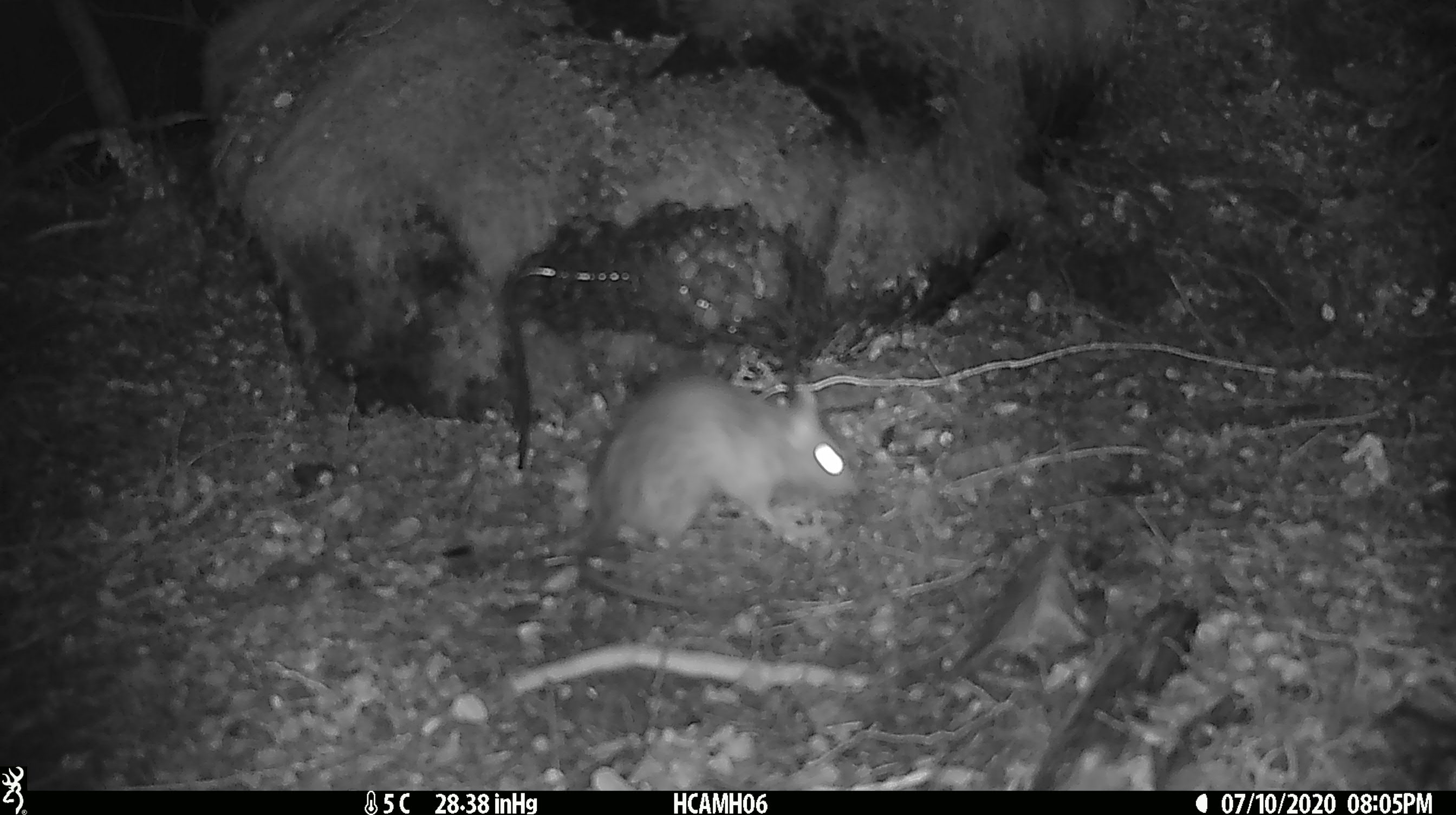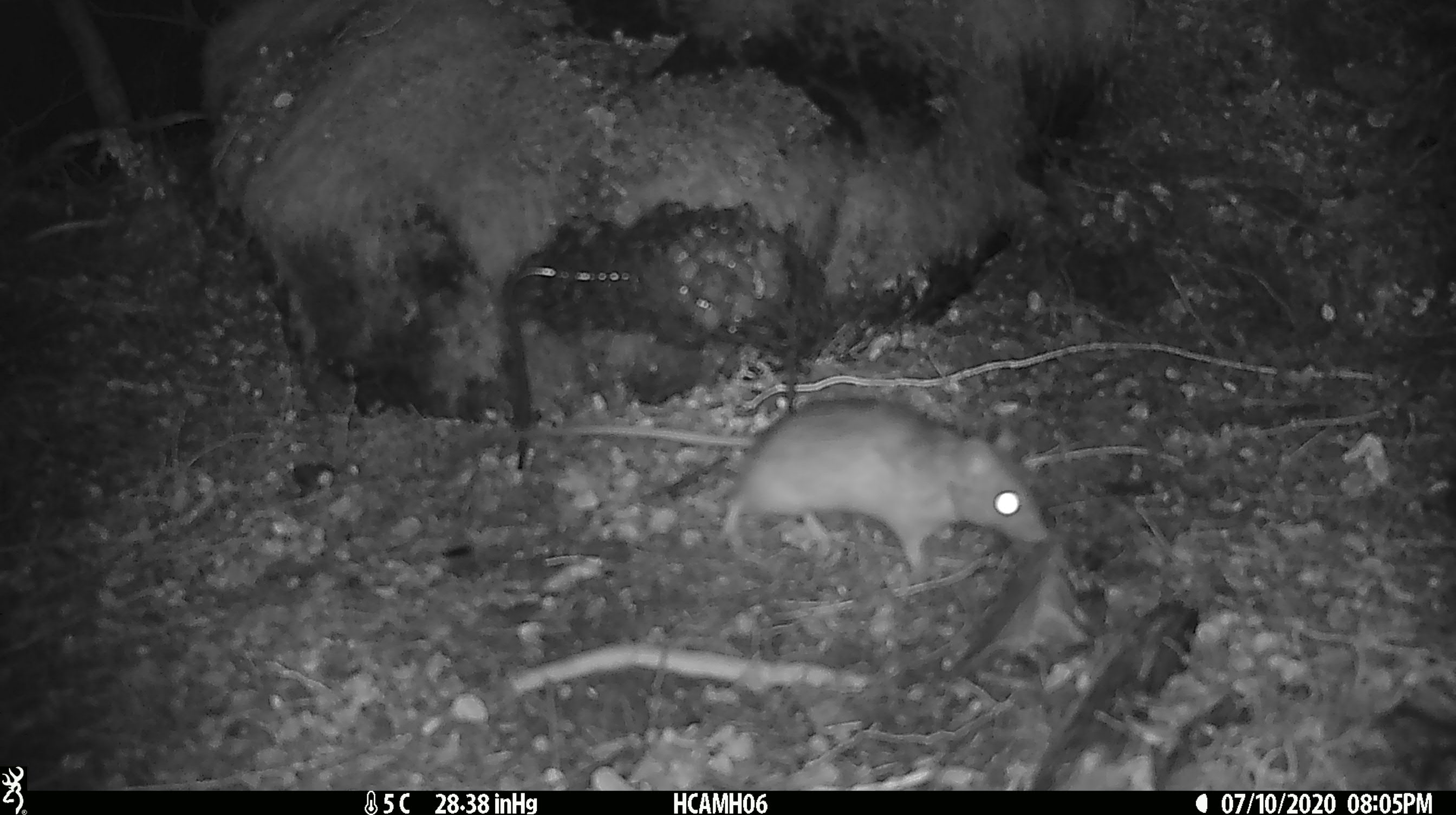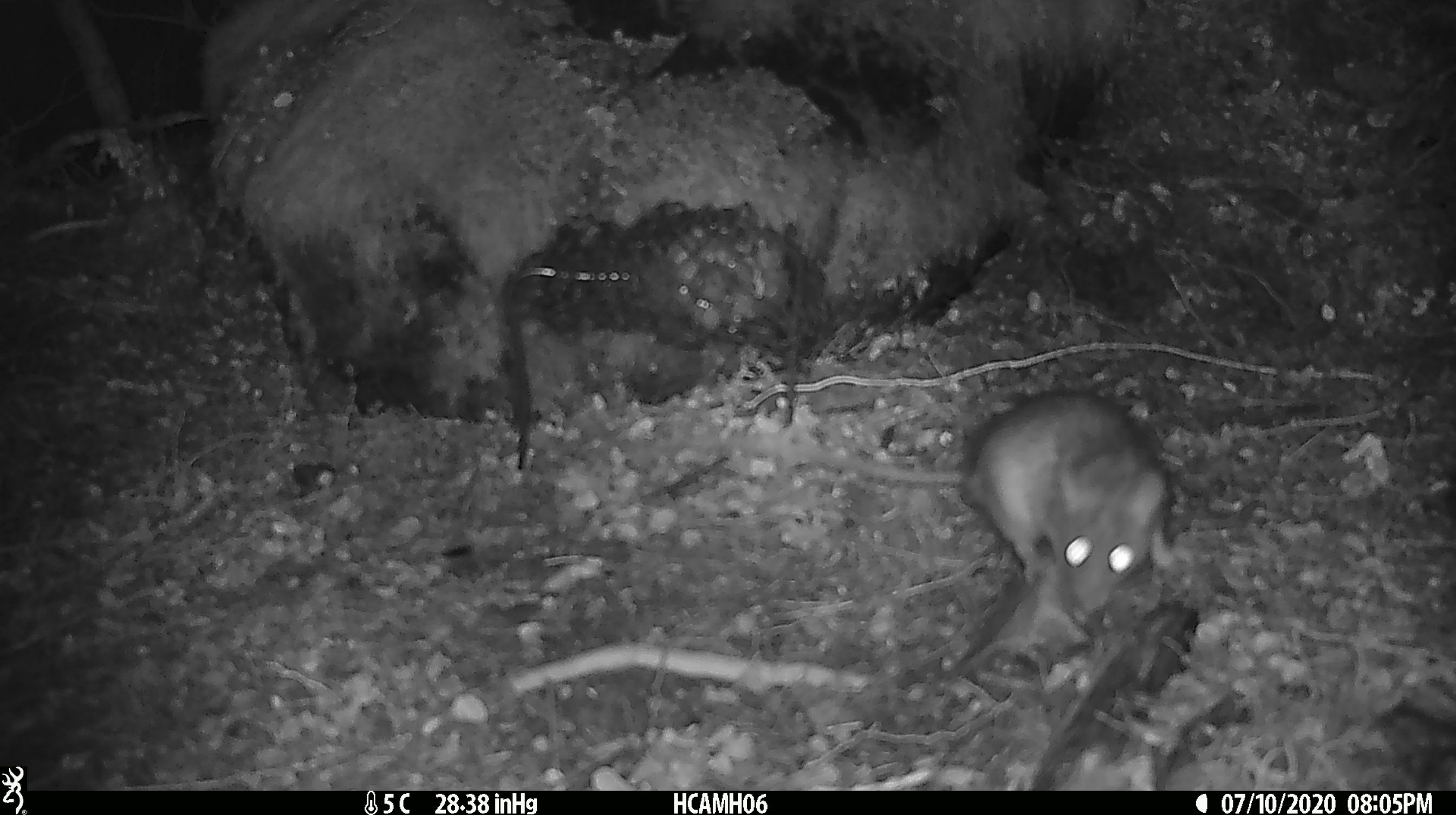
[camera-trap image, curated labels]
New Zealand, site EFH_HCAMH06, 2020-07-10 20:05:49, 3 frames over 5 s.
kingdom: Animalia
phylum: Chordata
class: Mammalia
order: Rodentia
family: Muridae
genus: Rattus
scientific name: Rattus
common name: rat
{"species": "rat (Rattus)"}